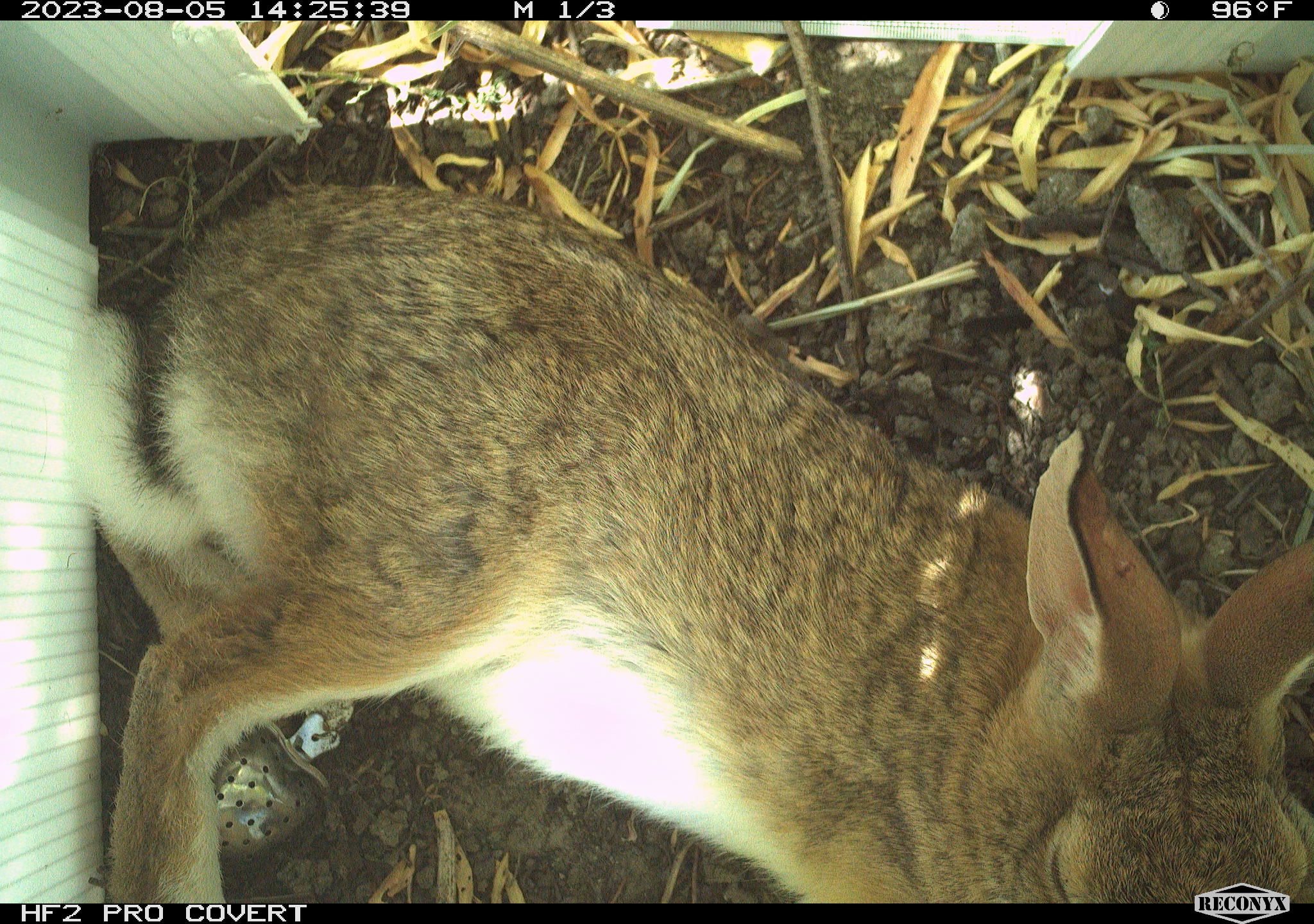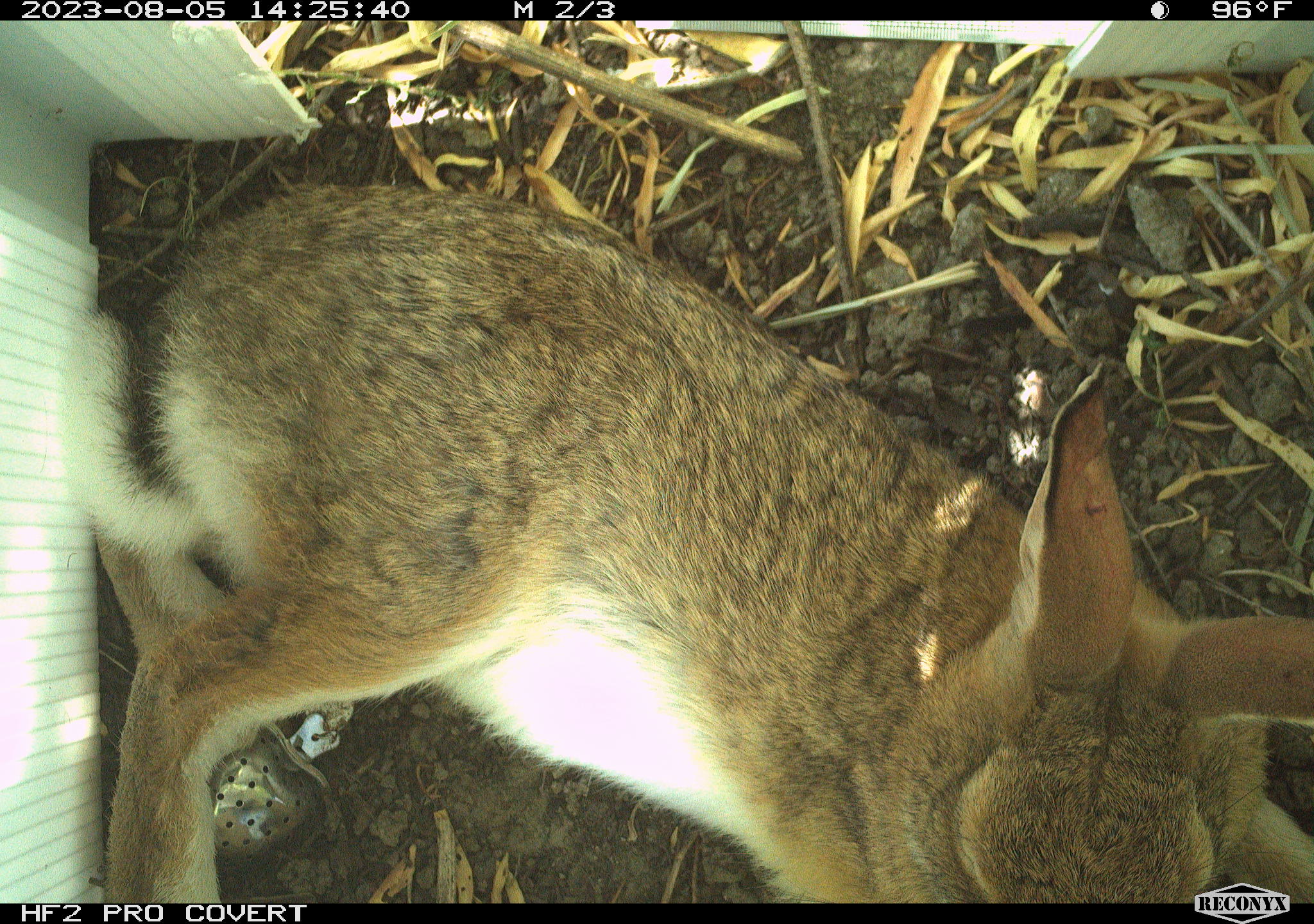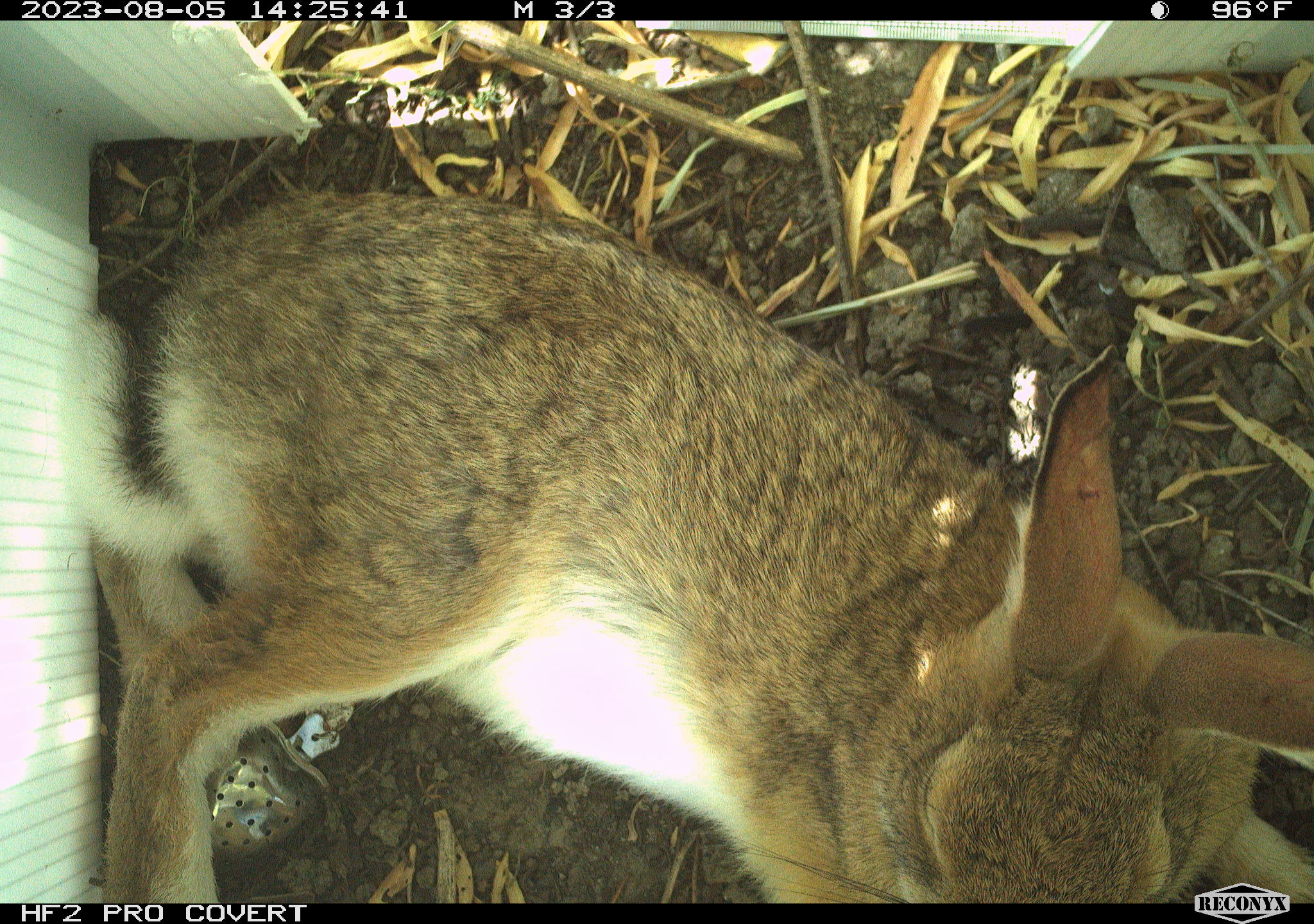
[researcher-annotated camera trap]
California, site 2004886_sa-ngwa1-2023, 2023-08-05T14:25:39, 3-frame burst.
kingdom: Animalia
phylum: Chordata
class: Mammalia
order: Lagomorpha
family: Leporidae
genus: Sylvilagus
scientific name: Sylvilagus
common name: cottontail rabbits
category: sylvilagus species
Sylvilagus species (cottontail rabbits) (Sylvilagus).